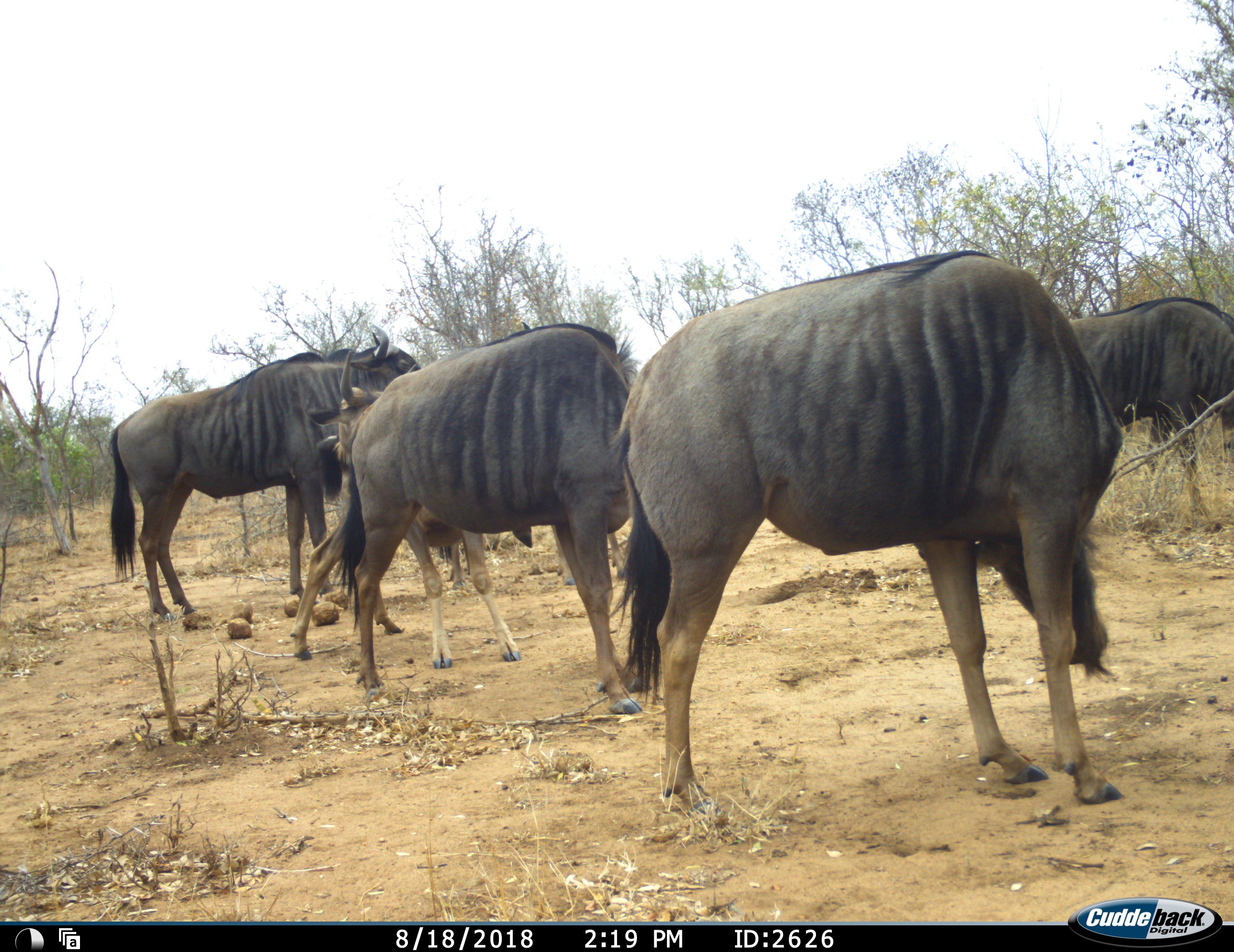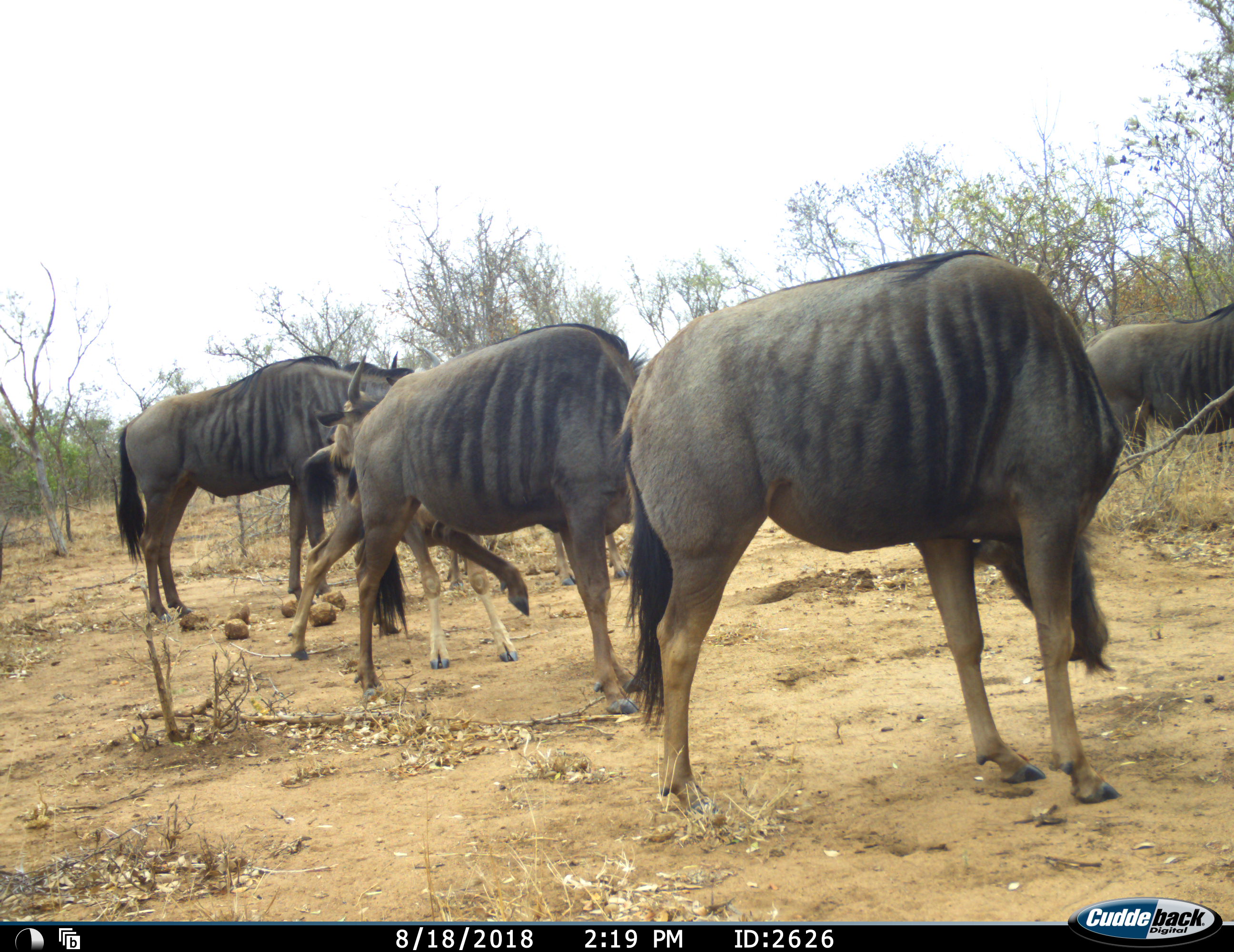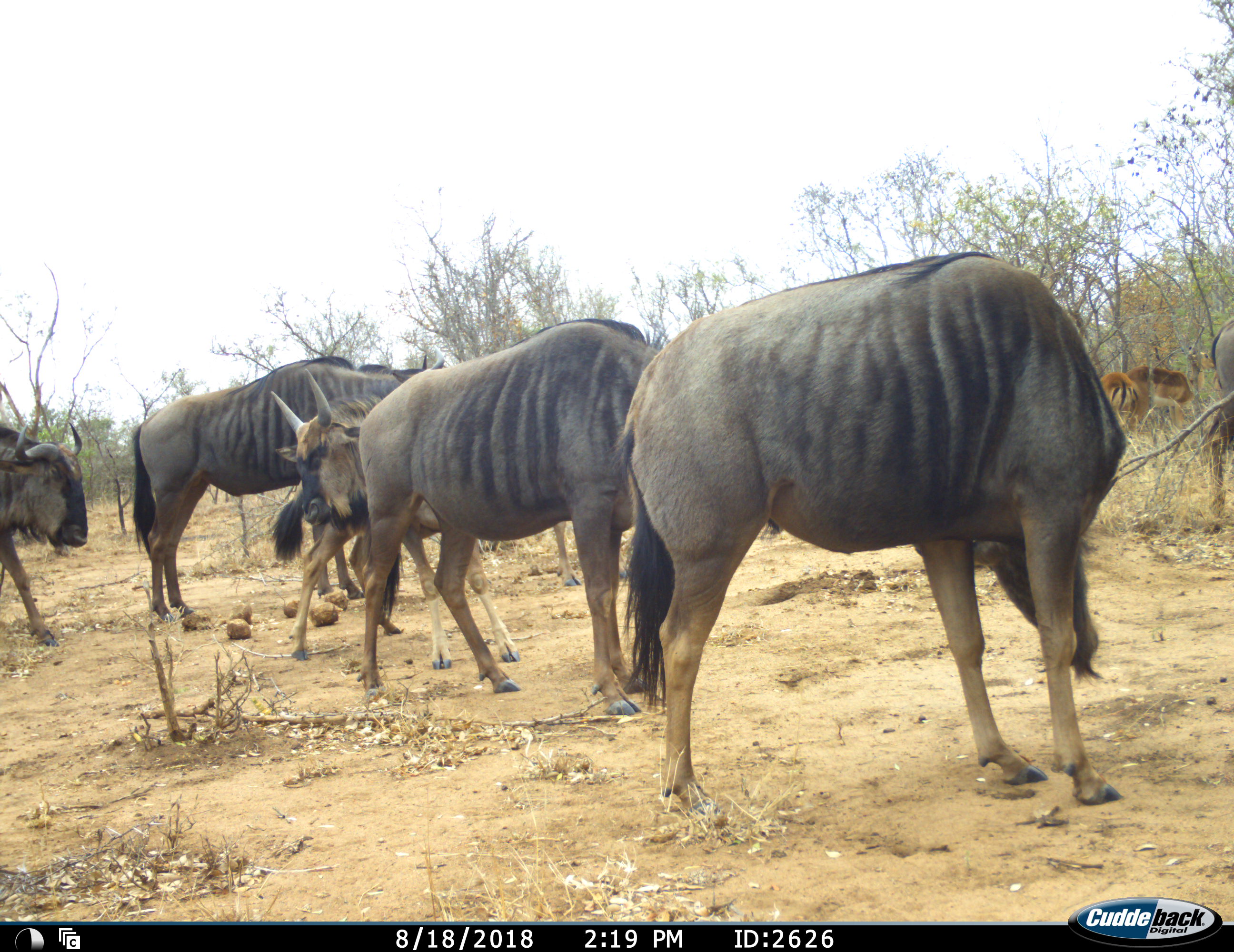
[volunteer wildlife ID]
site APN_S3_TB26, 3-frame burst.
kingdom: Animalia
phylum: Chordata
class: Mammalia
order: Artiodactyla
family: Bovidae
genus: Connochaetes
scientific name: Connochaetes taurinus taurinus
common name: blue wildebeest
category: wildebeestblue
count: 6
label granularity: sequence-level